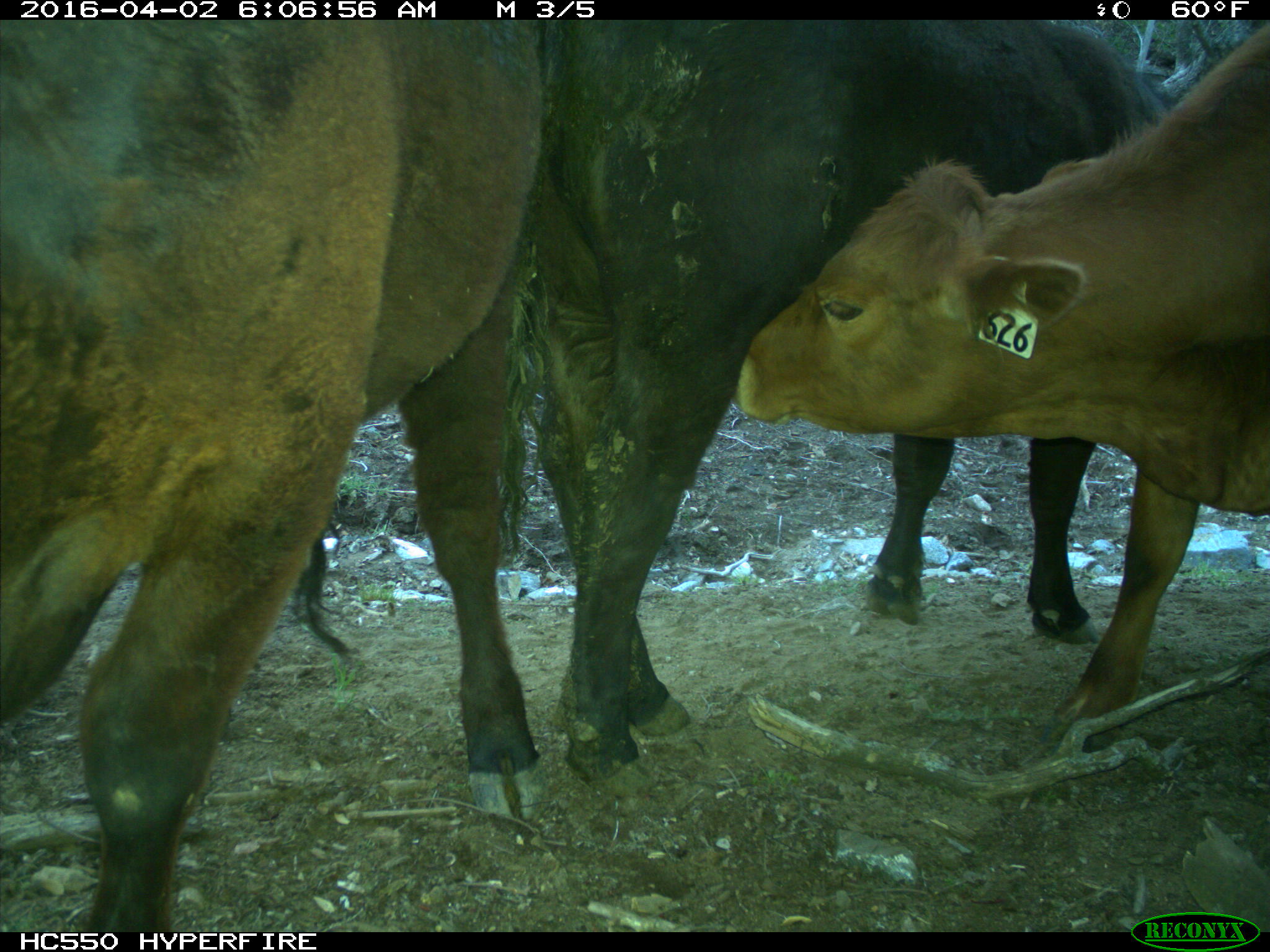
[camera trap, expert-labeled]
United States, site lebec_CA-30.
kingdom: Animalia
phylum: Chordata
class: Mammalia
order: Artiodactyla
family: Bovidae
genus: Bos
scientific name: Bos taurus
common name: domestic cow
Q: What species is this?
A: Bos taurus (domestic cow).